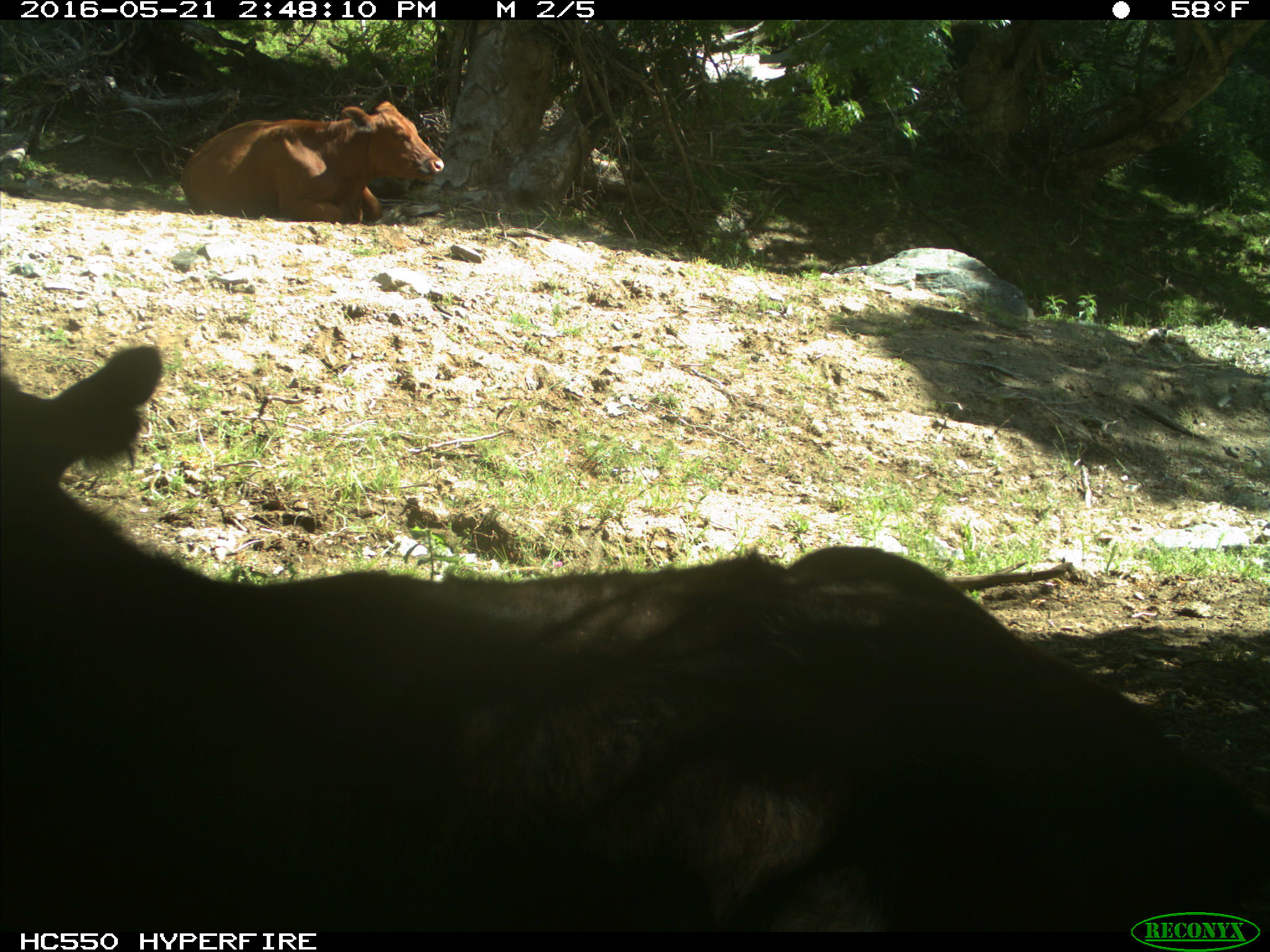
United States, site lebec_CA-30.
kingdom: Animalia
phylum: Chordata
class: Mammalia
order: Artiodactyla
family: Bovidae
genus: Bos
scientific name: Bos taurus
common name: domestic cow